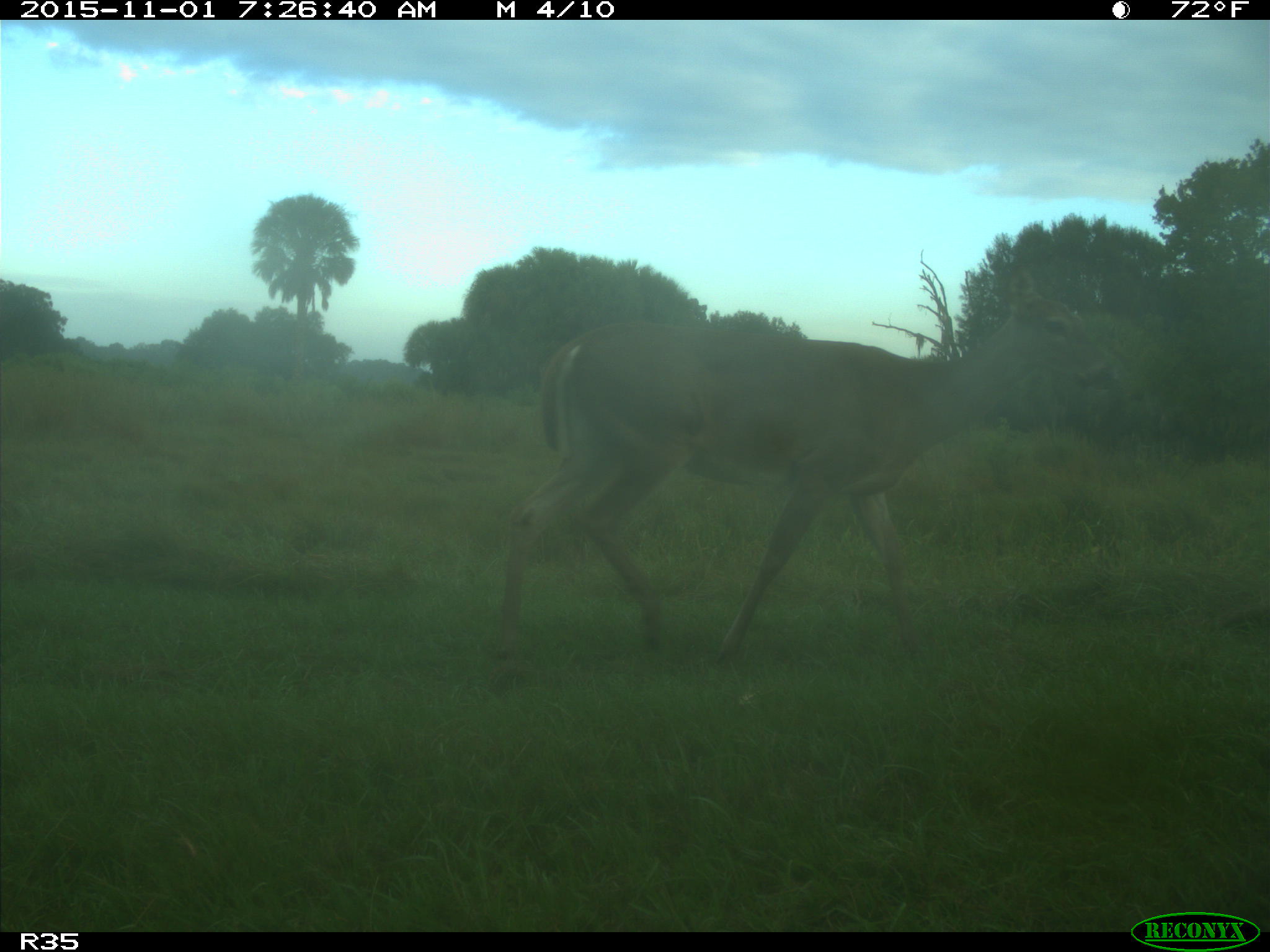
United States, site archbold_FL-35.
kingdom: Animalia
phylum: Chordata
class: Mammalia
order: Artiodactyla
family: Cervidae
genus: Odocoileus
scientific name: Odocoileus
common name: deer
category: unidentified deer